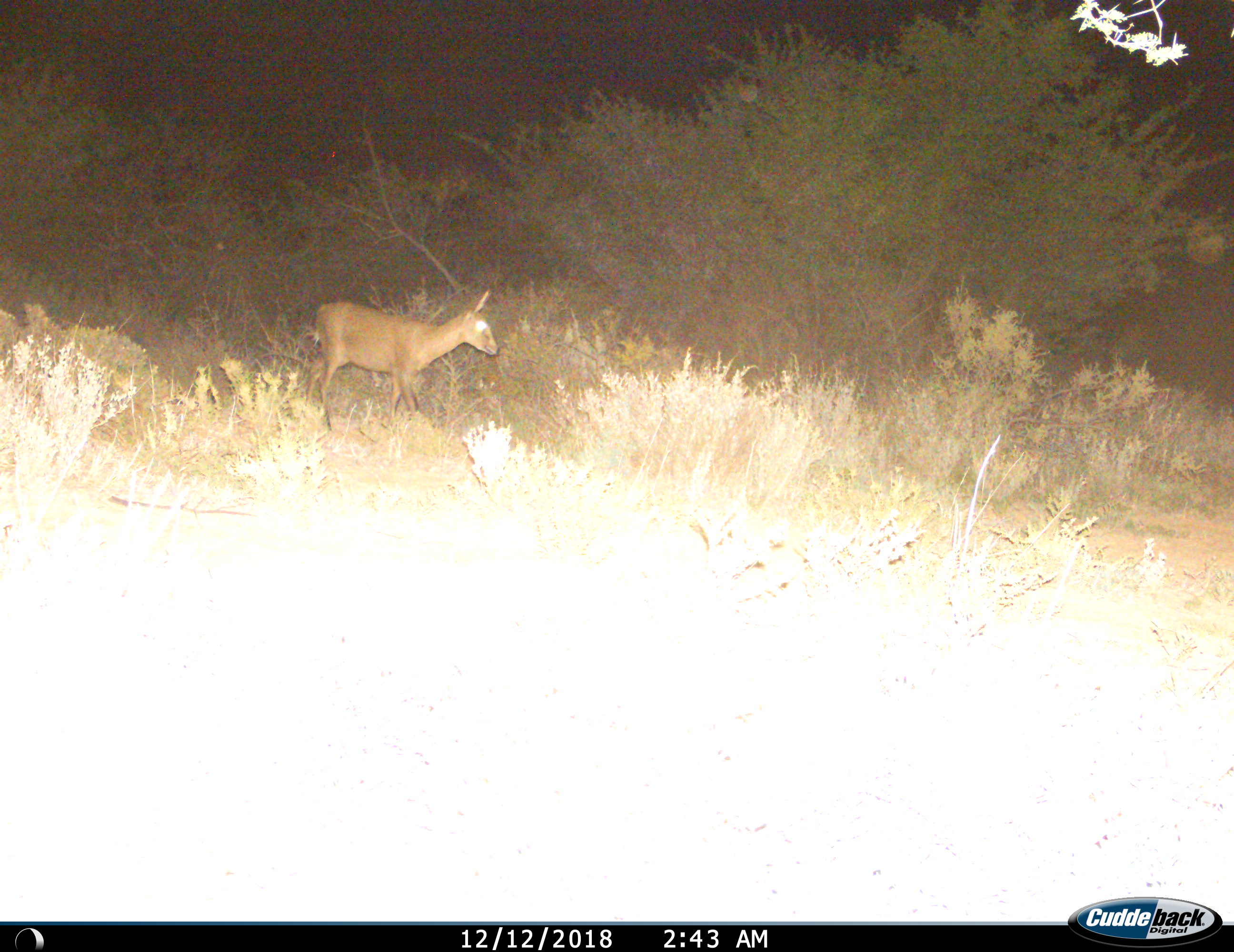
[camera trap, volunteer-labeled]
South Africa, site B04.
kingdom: Animalia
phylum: Chordata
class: Mammalia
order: Artiodactyla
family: Bovidae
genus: Sylvicapra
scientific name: Sylvicapra grimmia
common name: common grey duiker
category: duikercommongrey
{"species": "duikercommongrey (common grey duiker) (Sylvicapra grimmia)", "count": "1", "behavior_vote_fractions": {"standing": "20%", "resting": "0%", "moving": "80%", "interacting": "0%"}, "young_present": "0%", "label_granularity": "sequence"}